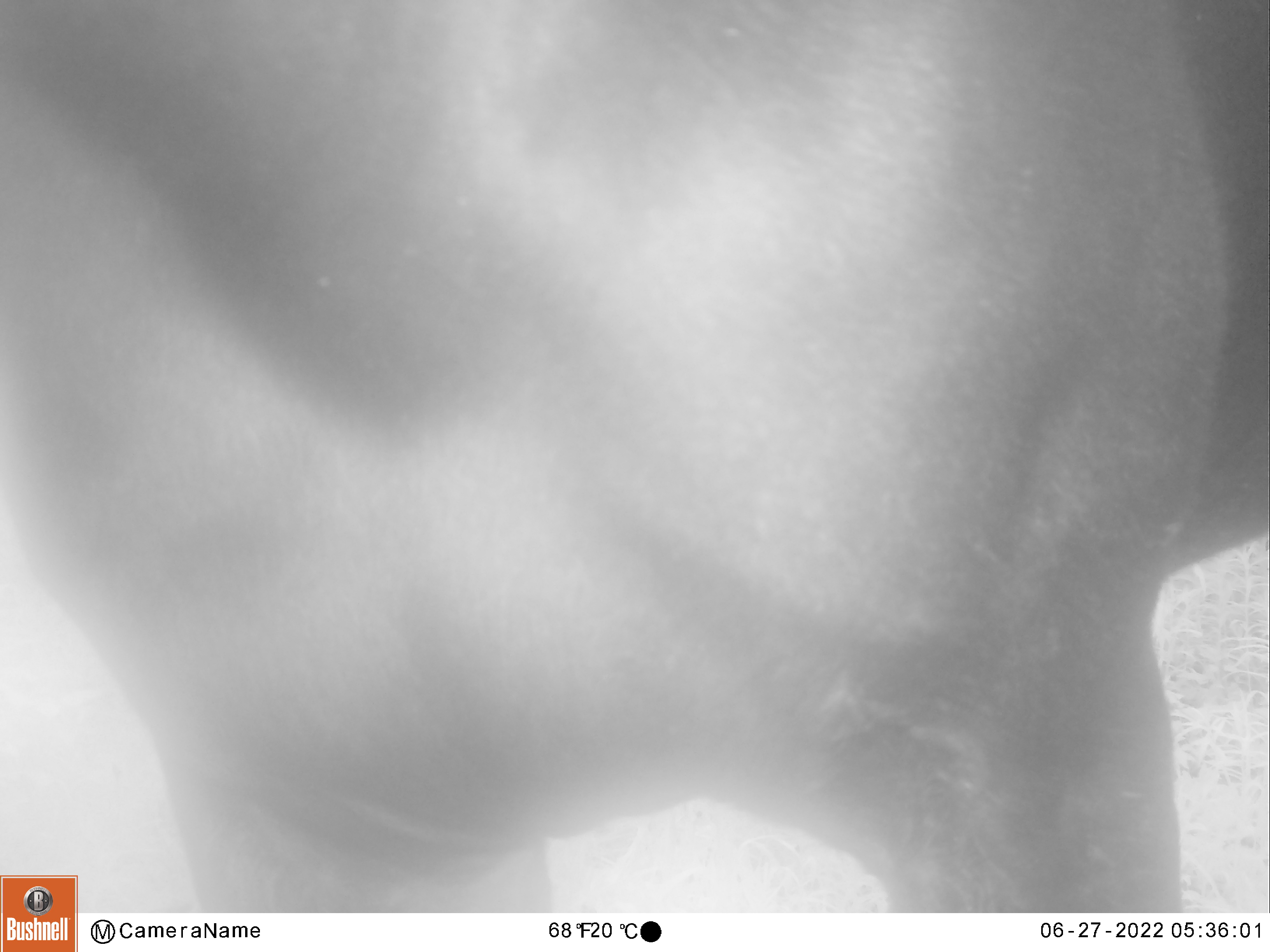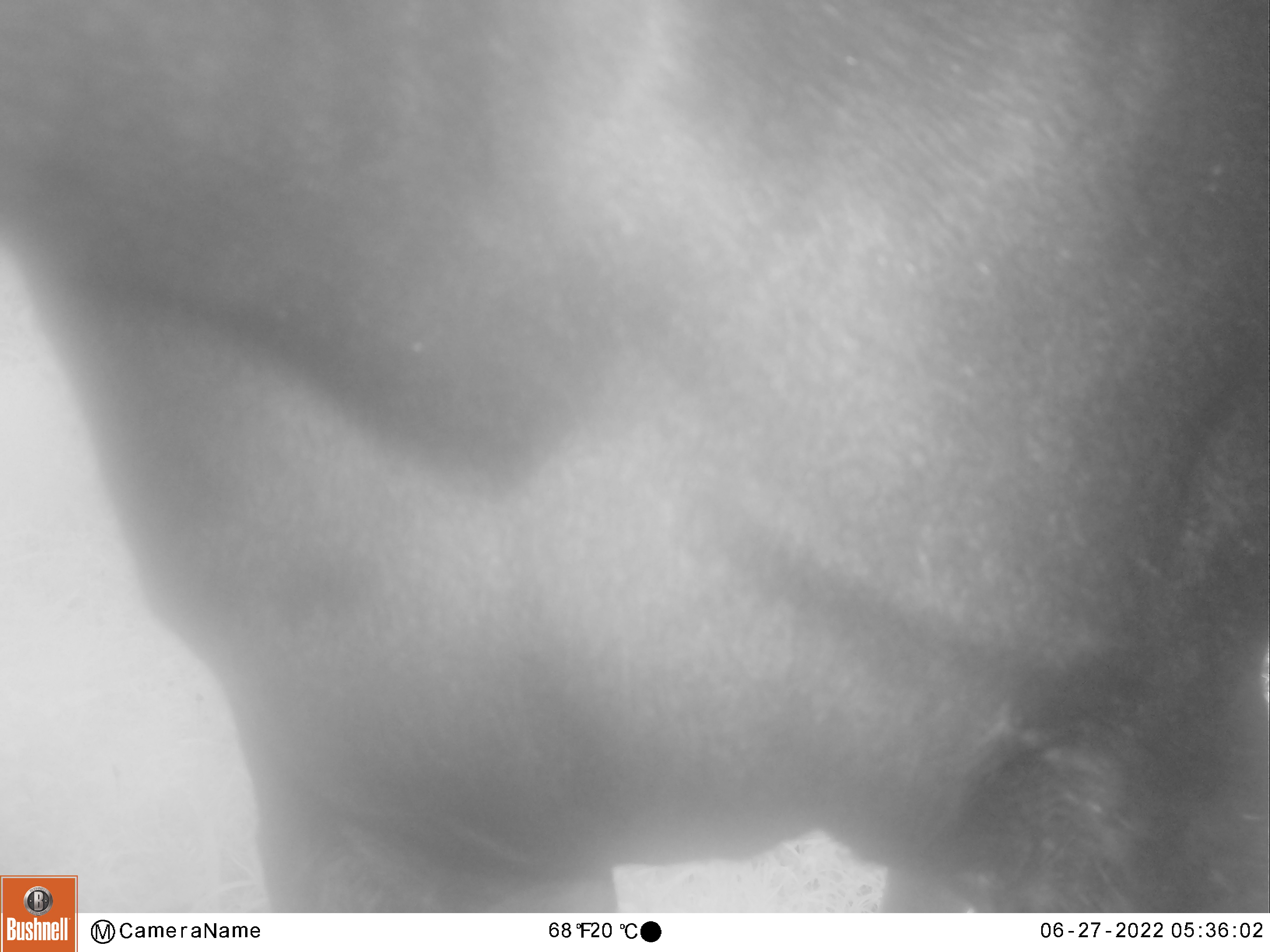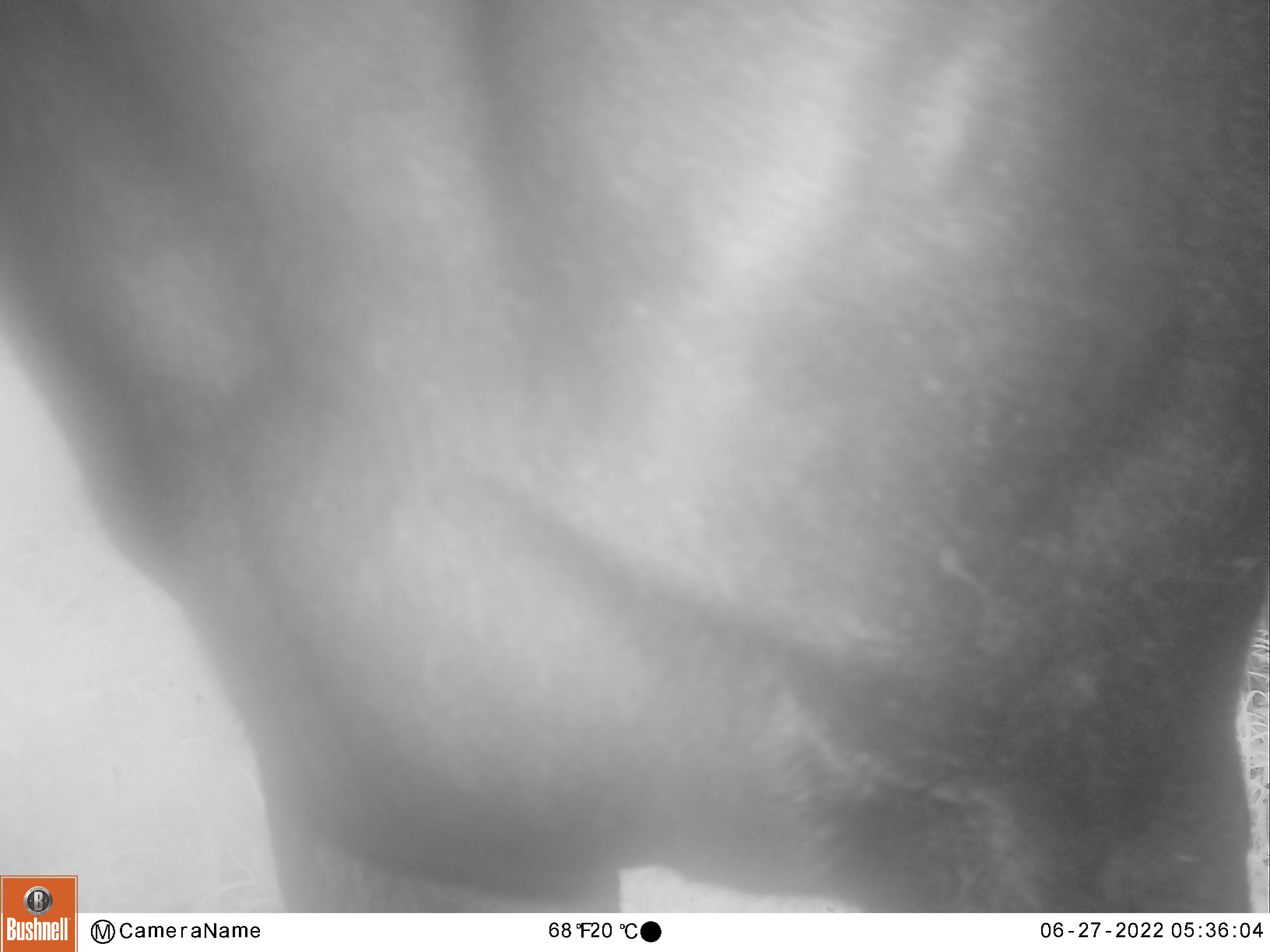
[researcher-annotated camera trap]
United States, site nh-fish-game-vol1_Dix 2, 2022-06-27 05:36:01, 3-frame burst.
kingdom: Animalia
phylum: Chordata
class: Mammalia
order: Artiodactyla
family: Cervidae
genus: Alces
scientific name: Alces alces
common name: moose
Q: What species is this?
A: Moose (Alces alces).